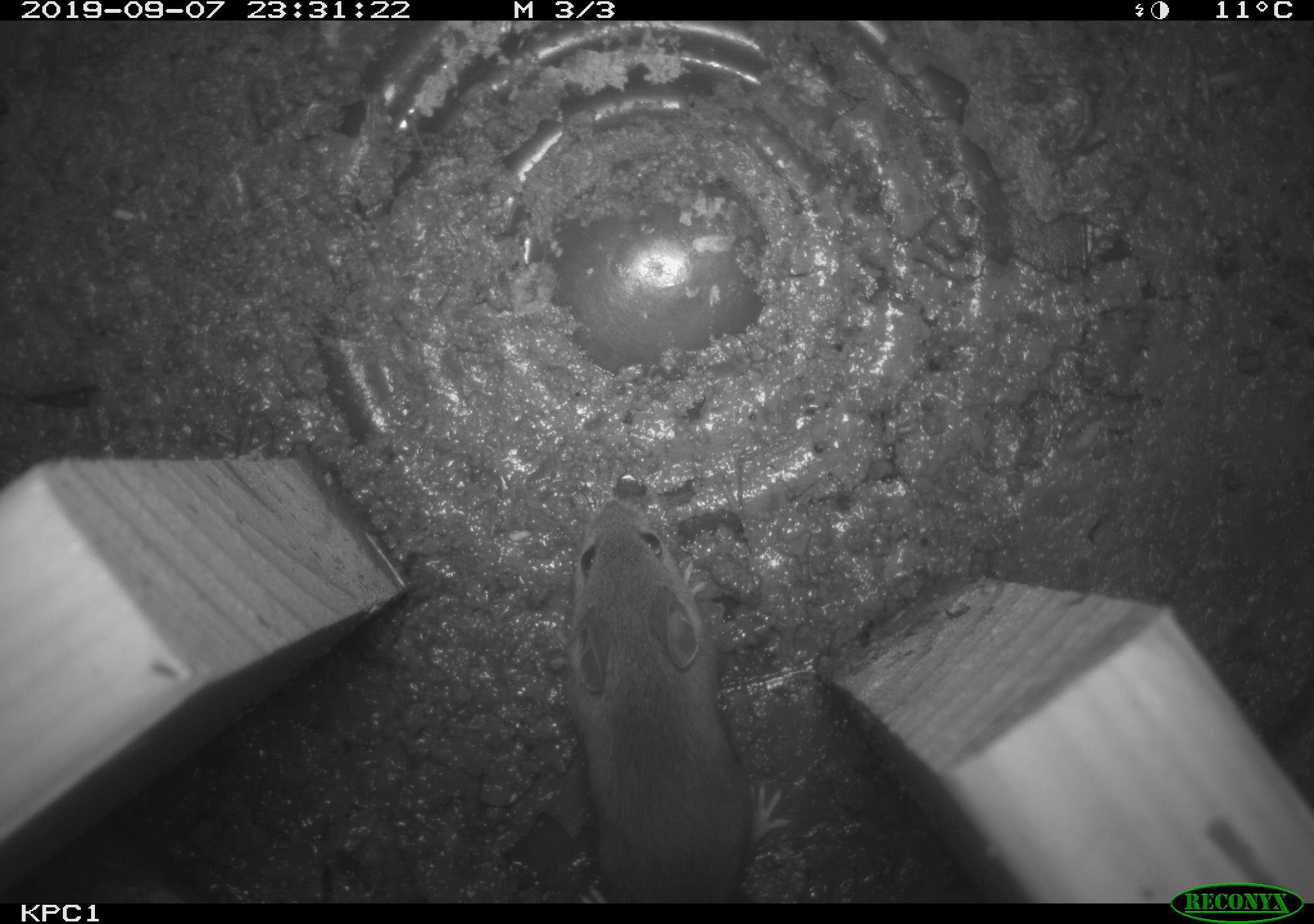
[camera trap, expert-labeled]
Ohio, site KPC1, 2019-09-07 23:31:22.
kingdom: Animalia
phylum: Chordata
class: Mammalia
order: Rodentia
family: Cricetidae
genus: Peromyscus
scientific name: Peromyscus leucopus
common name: white-footed mouse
White-footed mouse (Peromyscus leucopus).